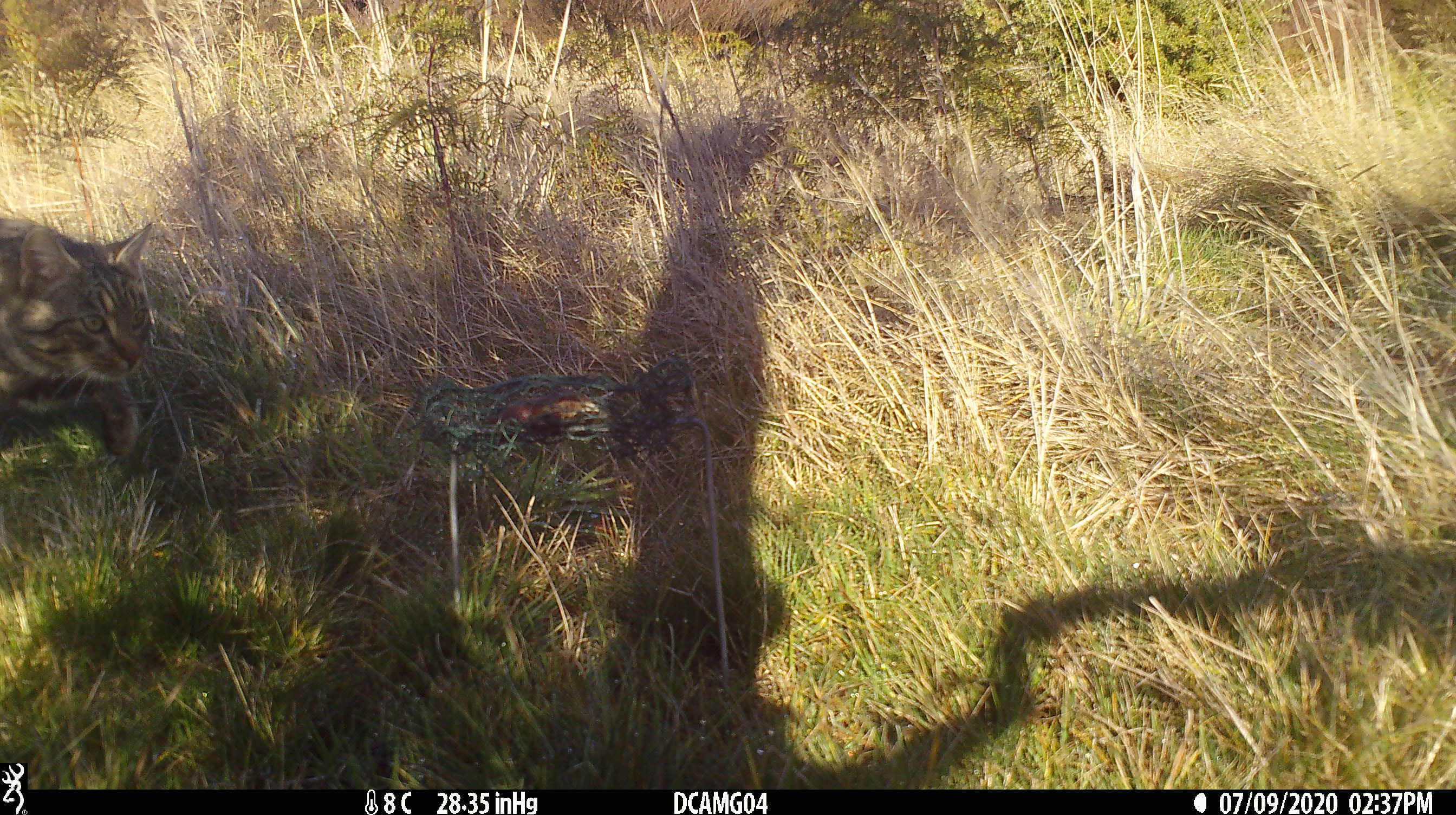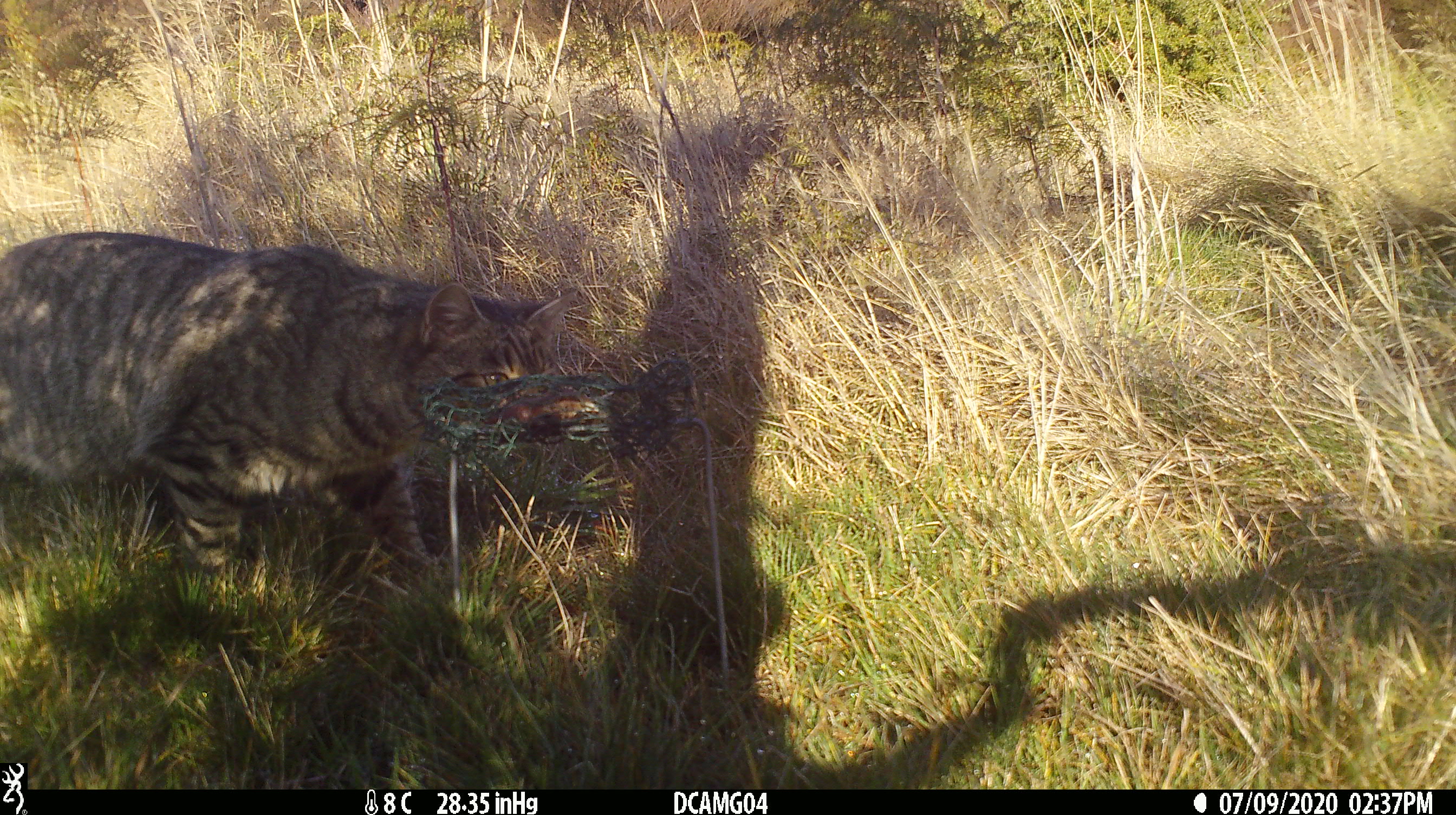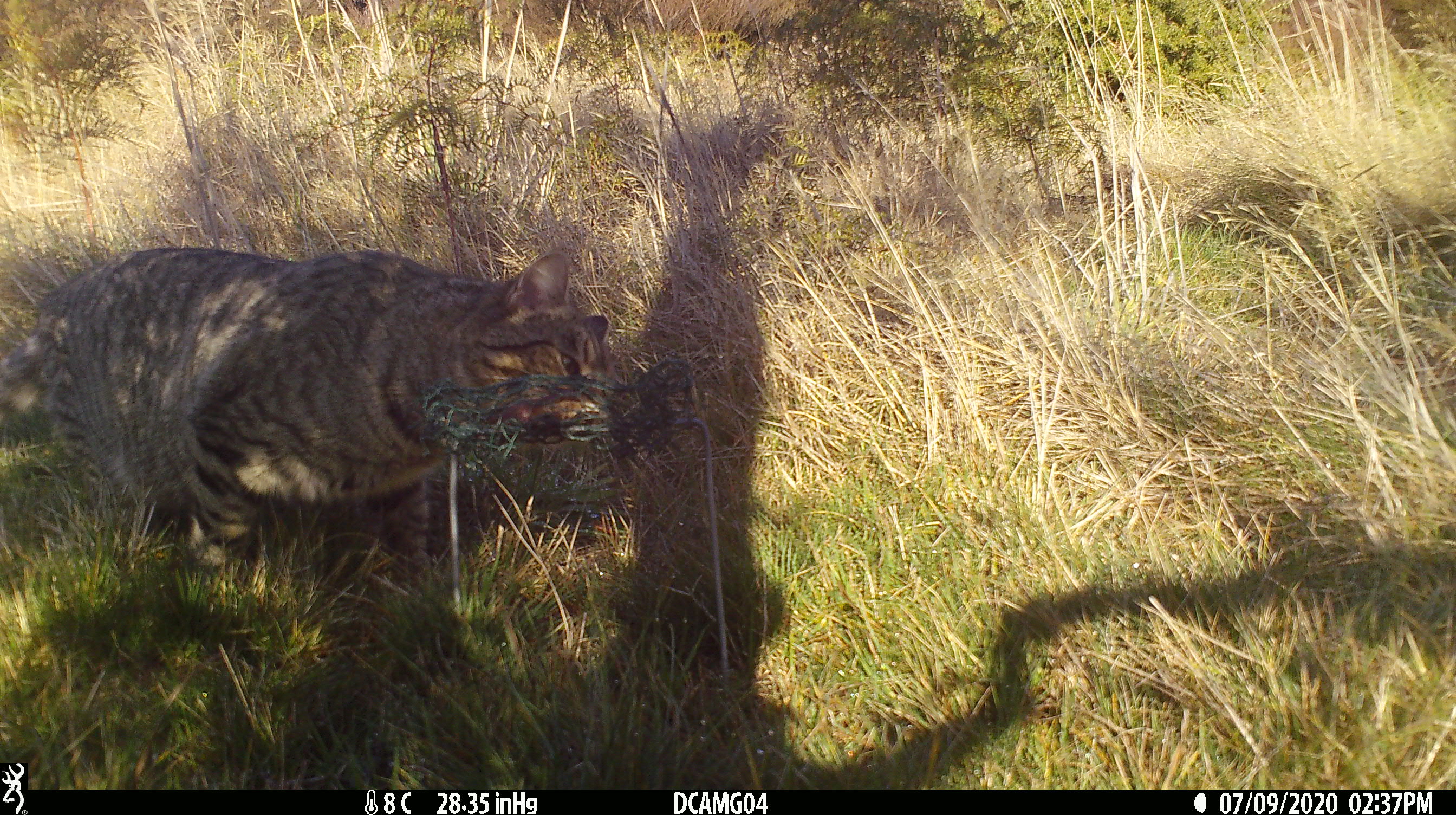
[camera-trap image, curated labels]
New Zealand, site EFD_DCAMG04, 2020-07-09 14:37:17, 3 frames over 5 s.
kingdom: Animalia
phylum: Chordata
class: Mammalia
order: Carnivora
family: Felidae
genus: Felis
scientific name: Felis catus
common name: domestic cat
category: cat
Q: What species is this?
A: Cat (domestic cat) (Felis catus).